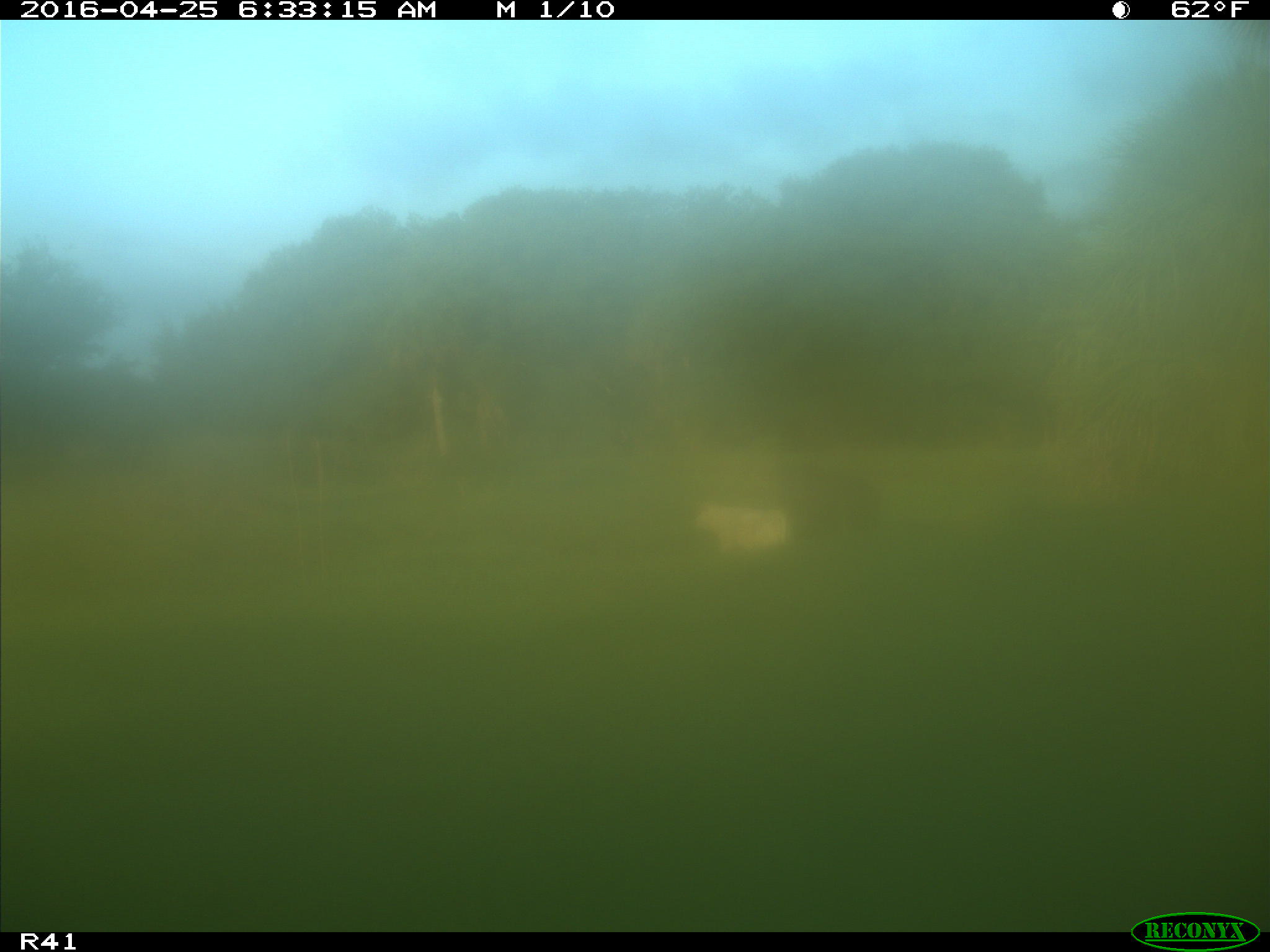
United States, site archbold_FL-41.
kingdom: Animalia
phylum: Chordata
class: Mammalia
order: Artiodactyla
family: Bovidae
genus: Bos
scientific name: Bos taurus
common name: domestic cow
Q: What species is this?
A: Bos taurus (domestic cow).